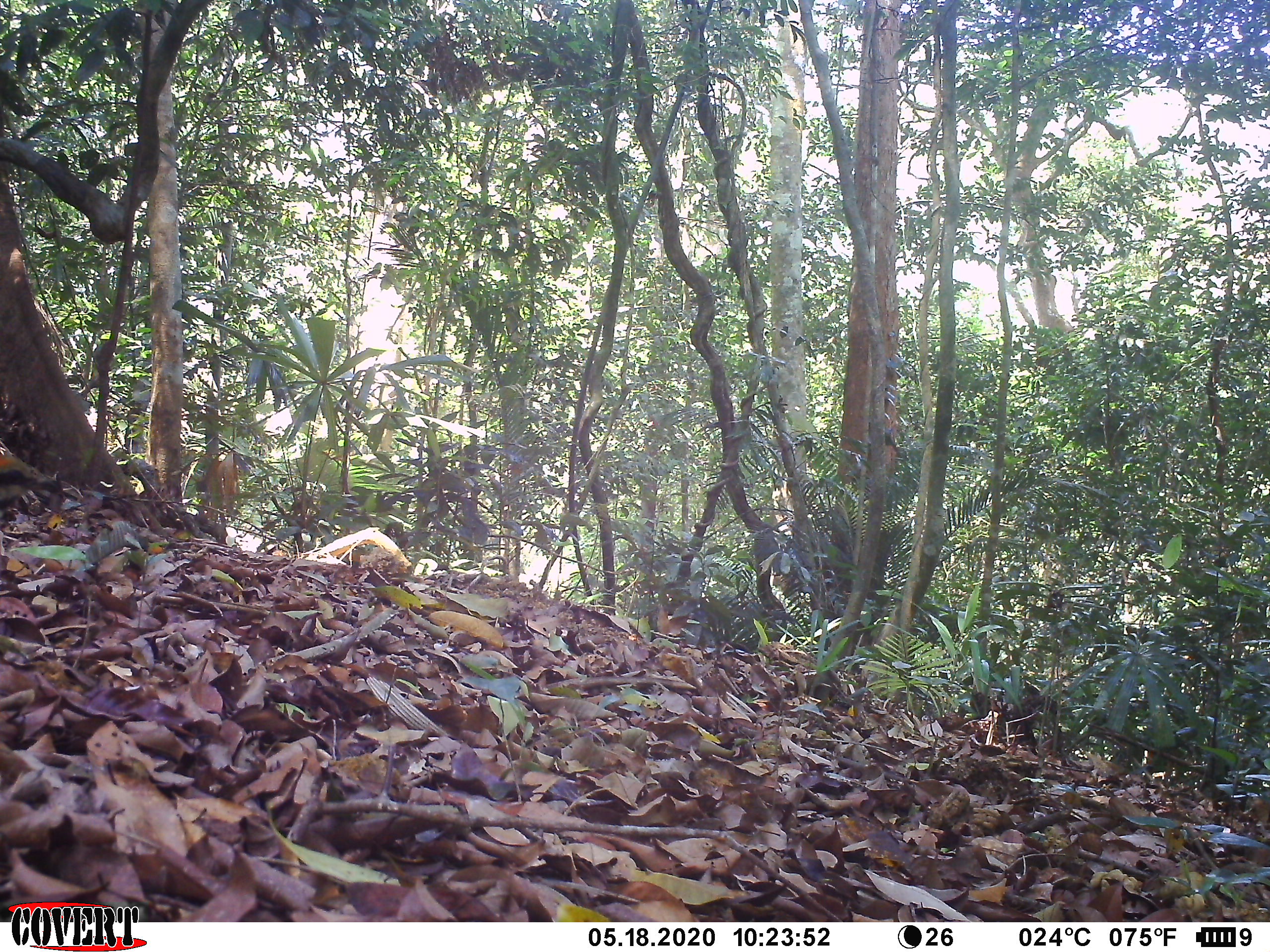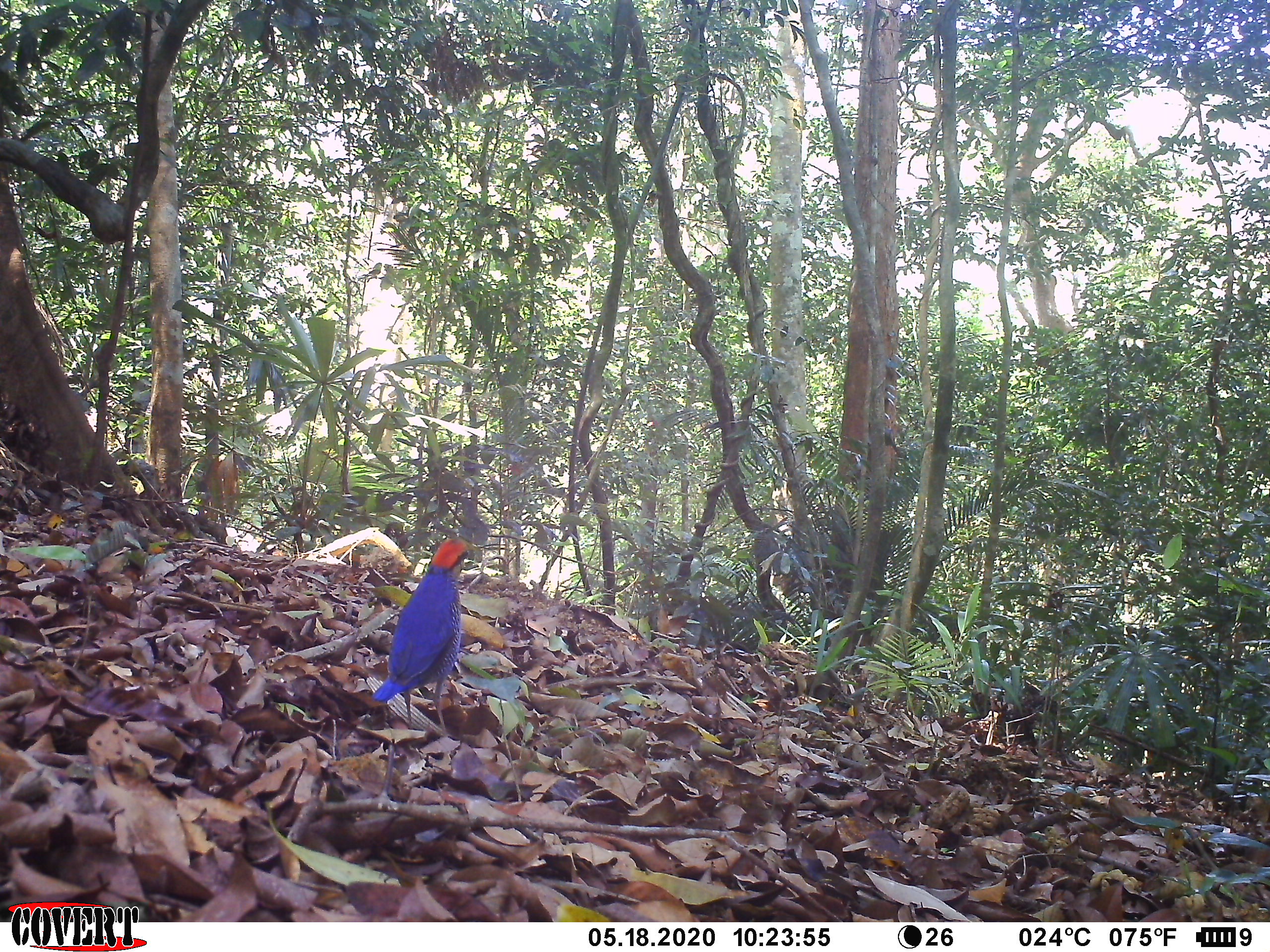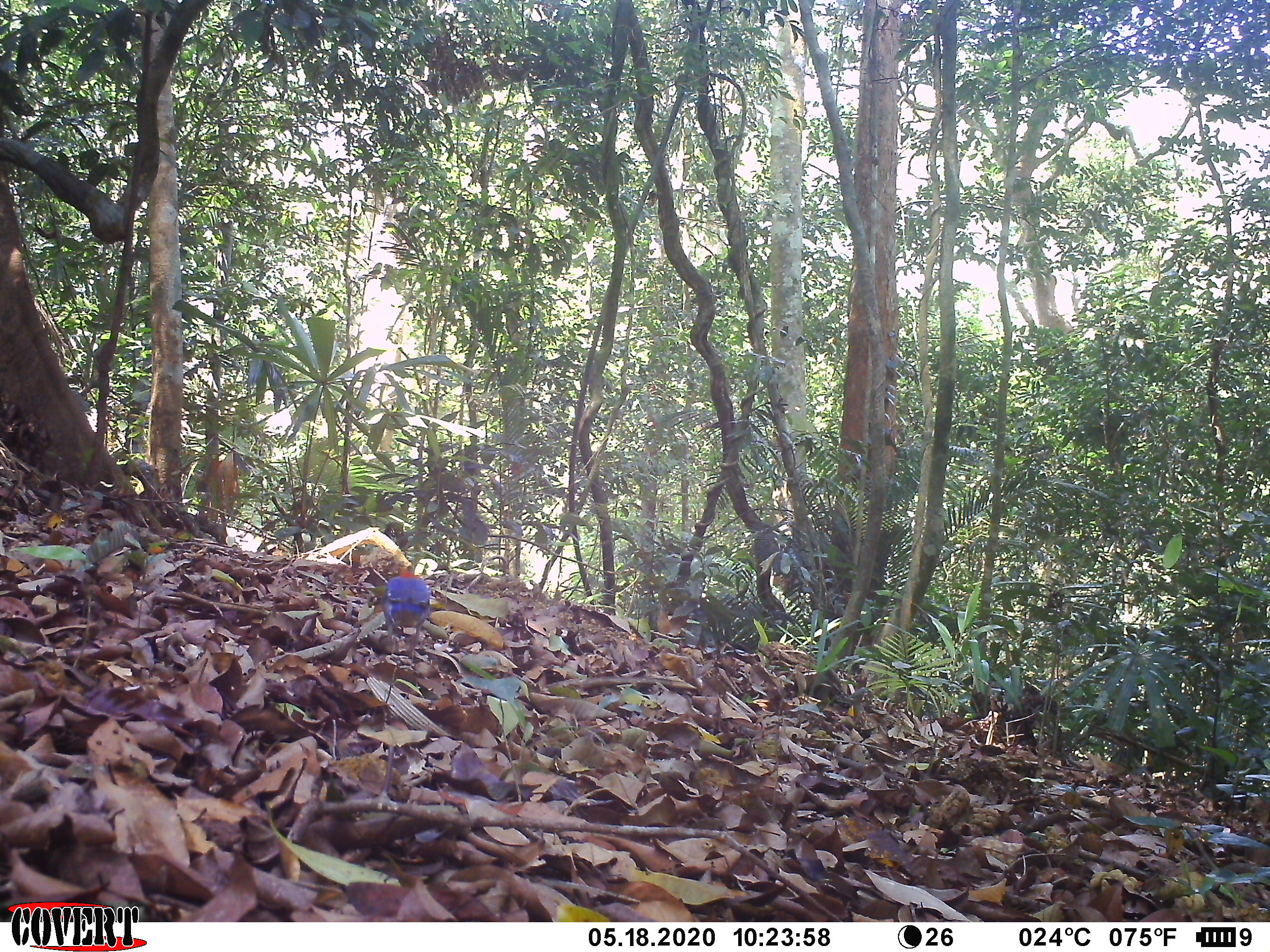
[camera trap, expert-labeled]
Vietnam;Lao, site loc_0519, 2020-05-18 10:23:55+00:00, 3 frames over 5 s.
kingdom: Animalia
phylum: Chordata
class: Aves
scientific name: Aves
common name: bird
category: unidentified bird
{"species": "unidentified bird (bird) (Aves)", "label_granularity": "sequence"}